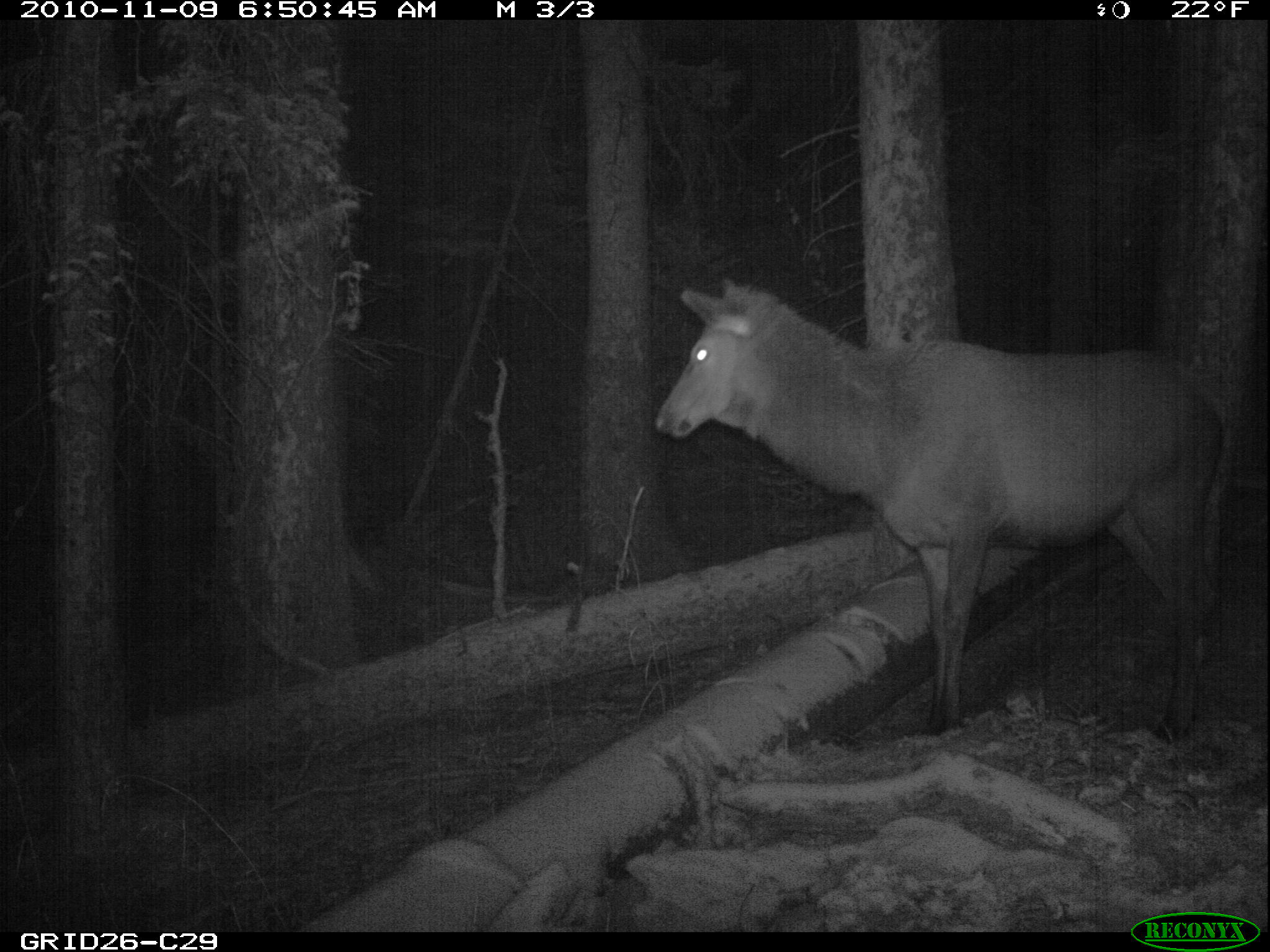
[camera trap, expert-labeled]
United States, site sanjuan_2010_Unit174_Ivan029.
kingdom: Animalia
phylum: Chordata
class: Mammalia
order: Artiodactyla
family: Cervidae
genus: Cervus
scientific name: Cervus elaphus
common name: red deer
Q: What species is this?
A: Cervus elaphus (red deer).